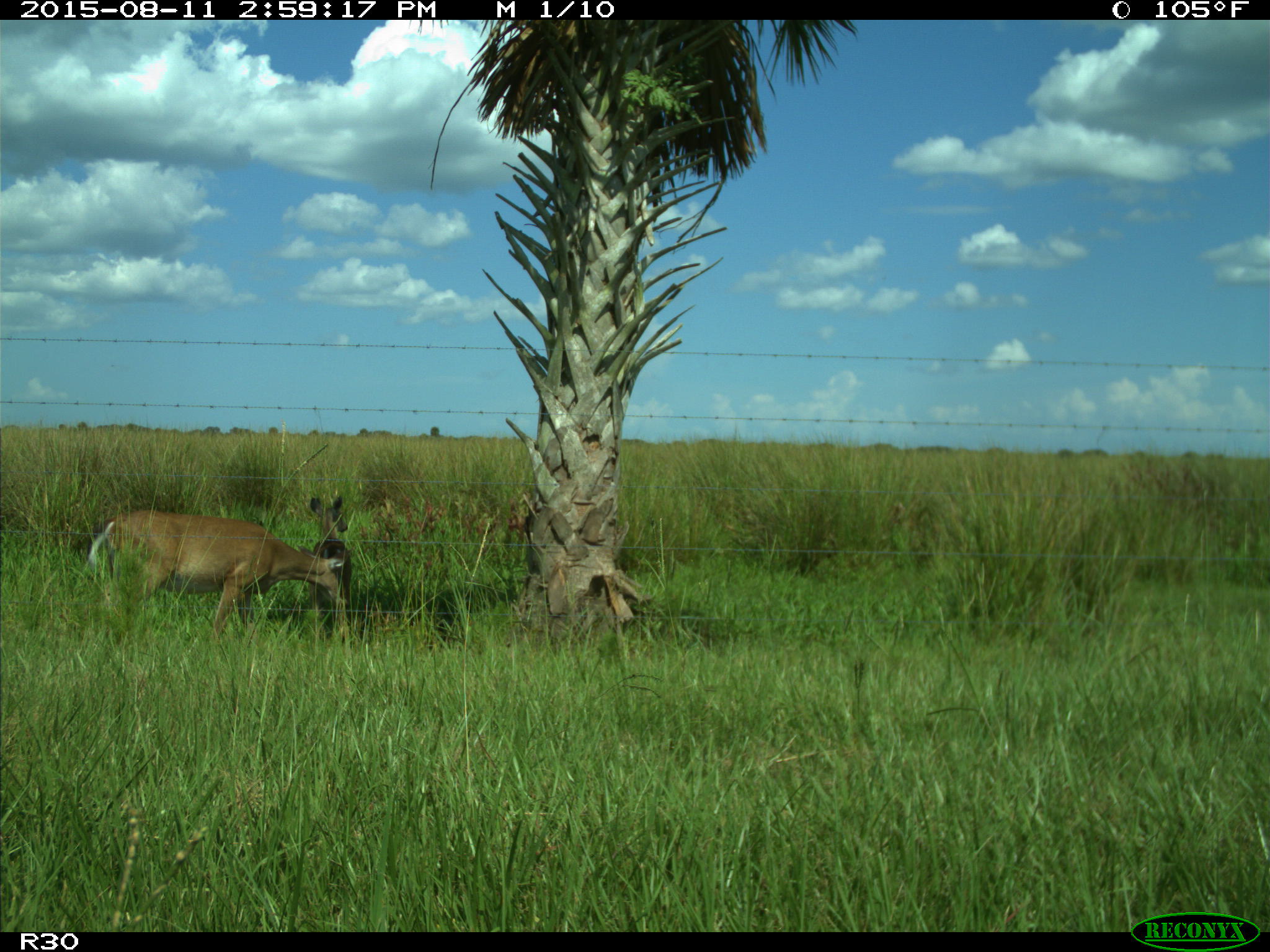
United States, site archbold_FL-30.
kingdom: Animalia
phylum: Chordata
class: Mammalia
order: Artiodactyla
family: Cervidae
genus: Odocoileus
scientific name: Odocoileus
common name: deer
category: unidentified deer